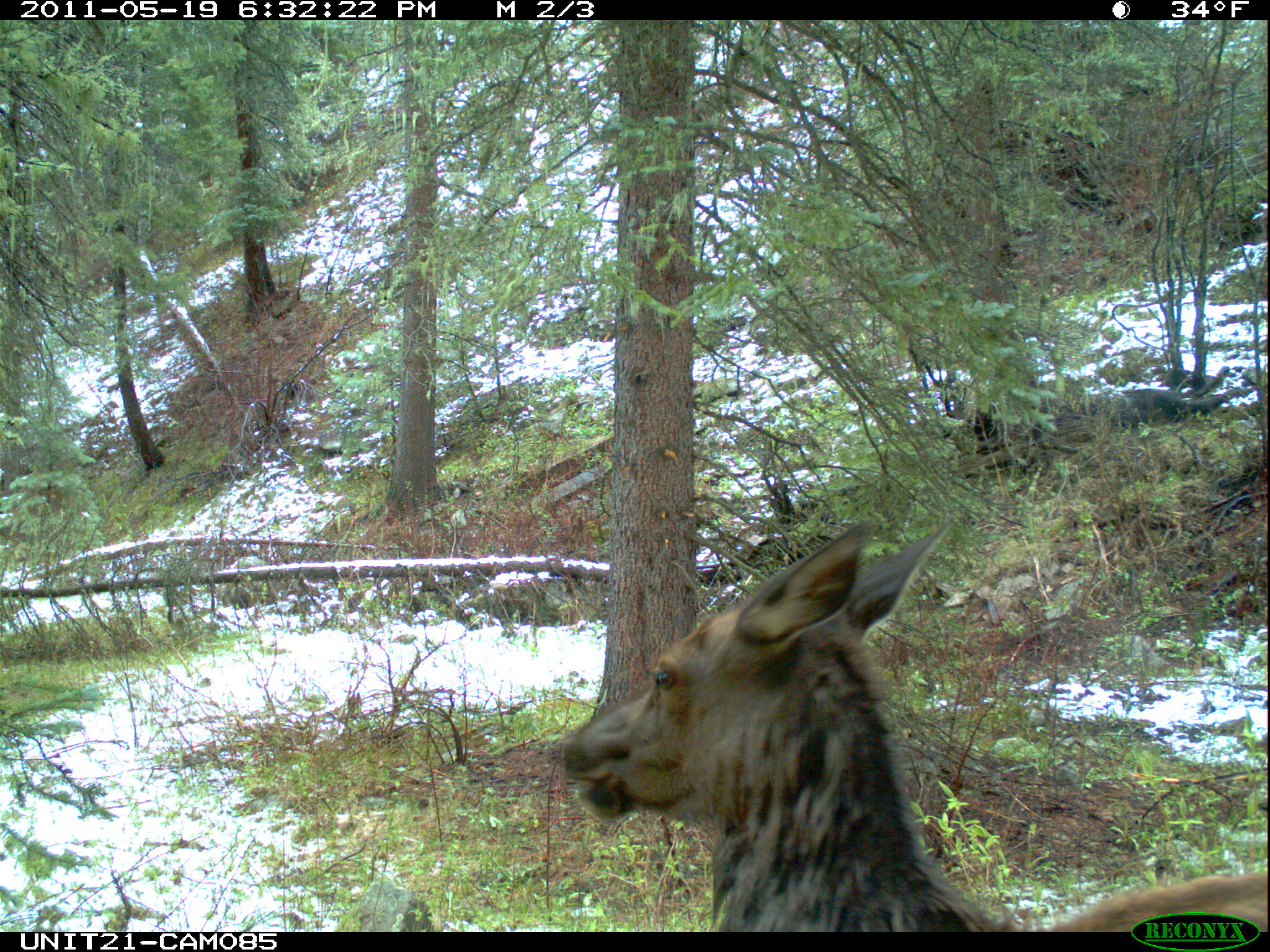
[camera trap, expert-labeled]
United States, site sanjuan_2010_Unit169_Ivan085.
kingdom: Animalia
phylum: Chordata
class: Mammalia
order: Artiodactyla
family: Cervidae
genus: Cervus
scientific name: Cervus elaphus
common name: red deer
Cervus elaphus (red deer).